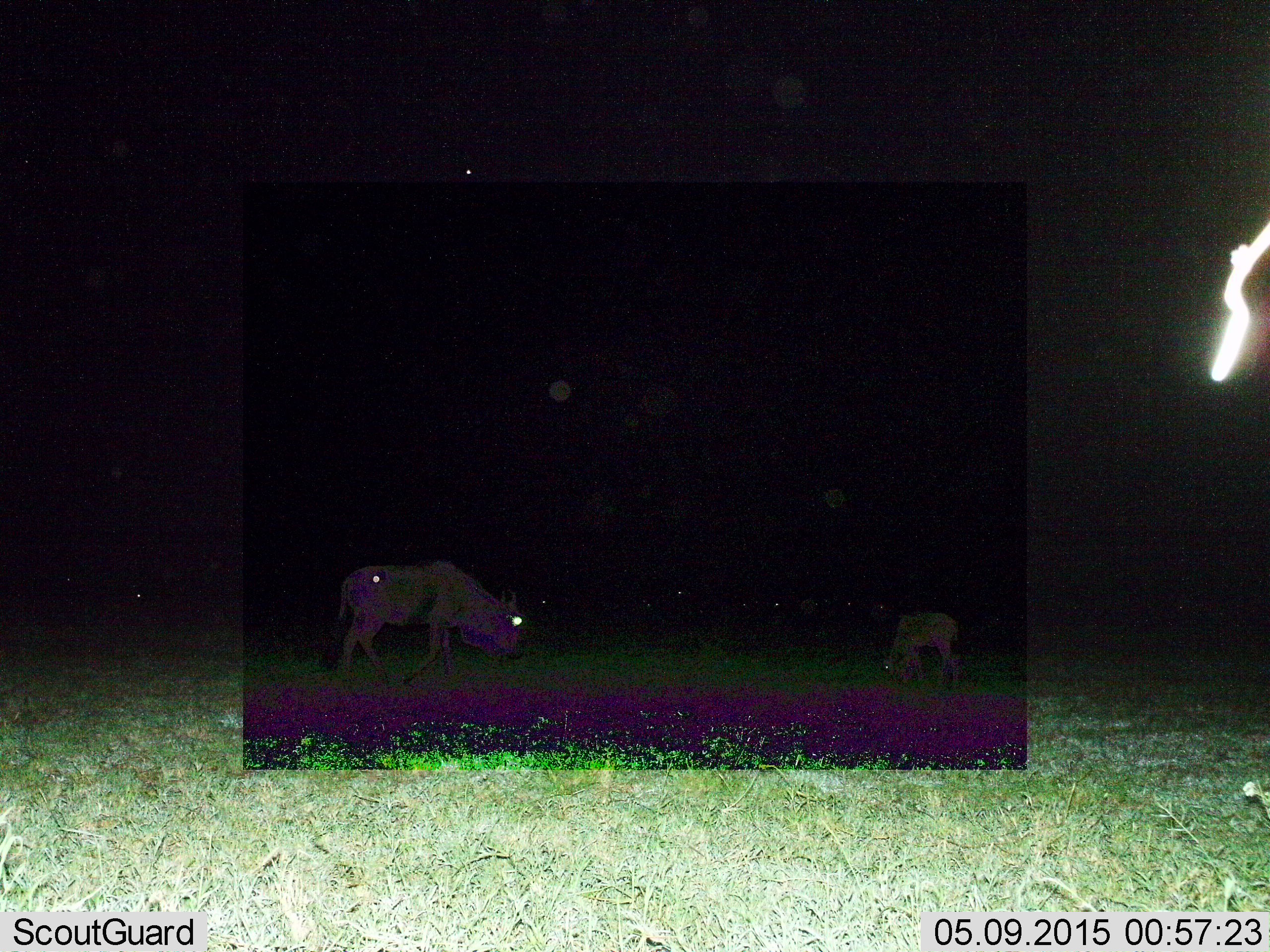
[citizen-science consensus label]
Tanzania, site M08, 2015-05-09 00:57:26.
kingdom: Animalia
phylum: Chordata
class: Mammalia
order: Artiodactyla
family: Bovidae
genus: Connochaetes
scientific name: Connochaetes taurinus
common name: blue wildebeest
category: wildebeest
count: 2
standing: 18%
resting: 0%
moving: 45%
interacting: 0%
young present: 36%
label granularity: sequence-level